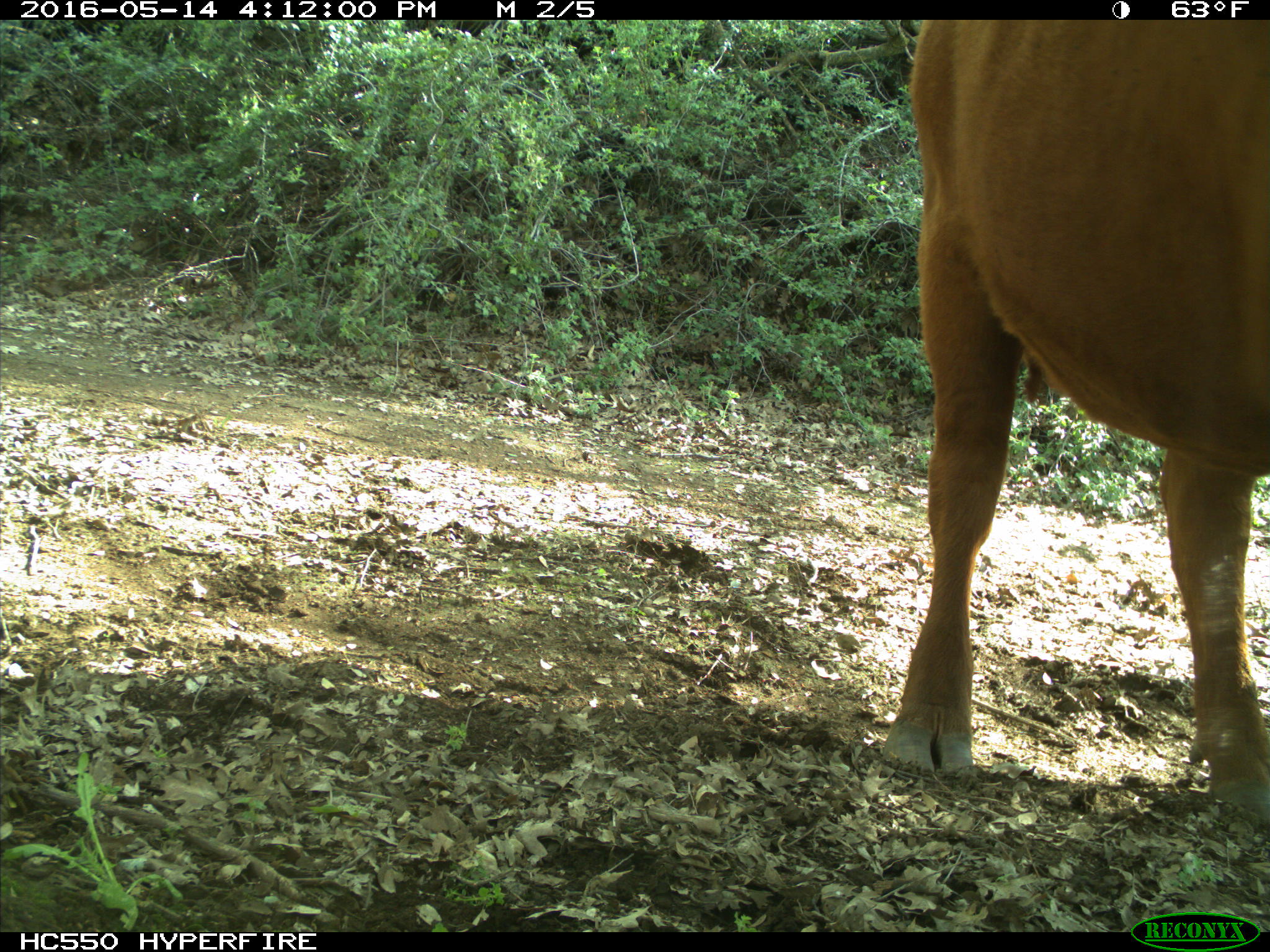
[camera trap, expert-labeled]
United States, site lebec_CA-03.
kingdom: Animalia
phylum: Chordata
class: Mammalia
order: Artiodactyla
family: Bovidae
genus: Bos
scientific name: Bos taurus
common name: domestic cow